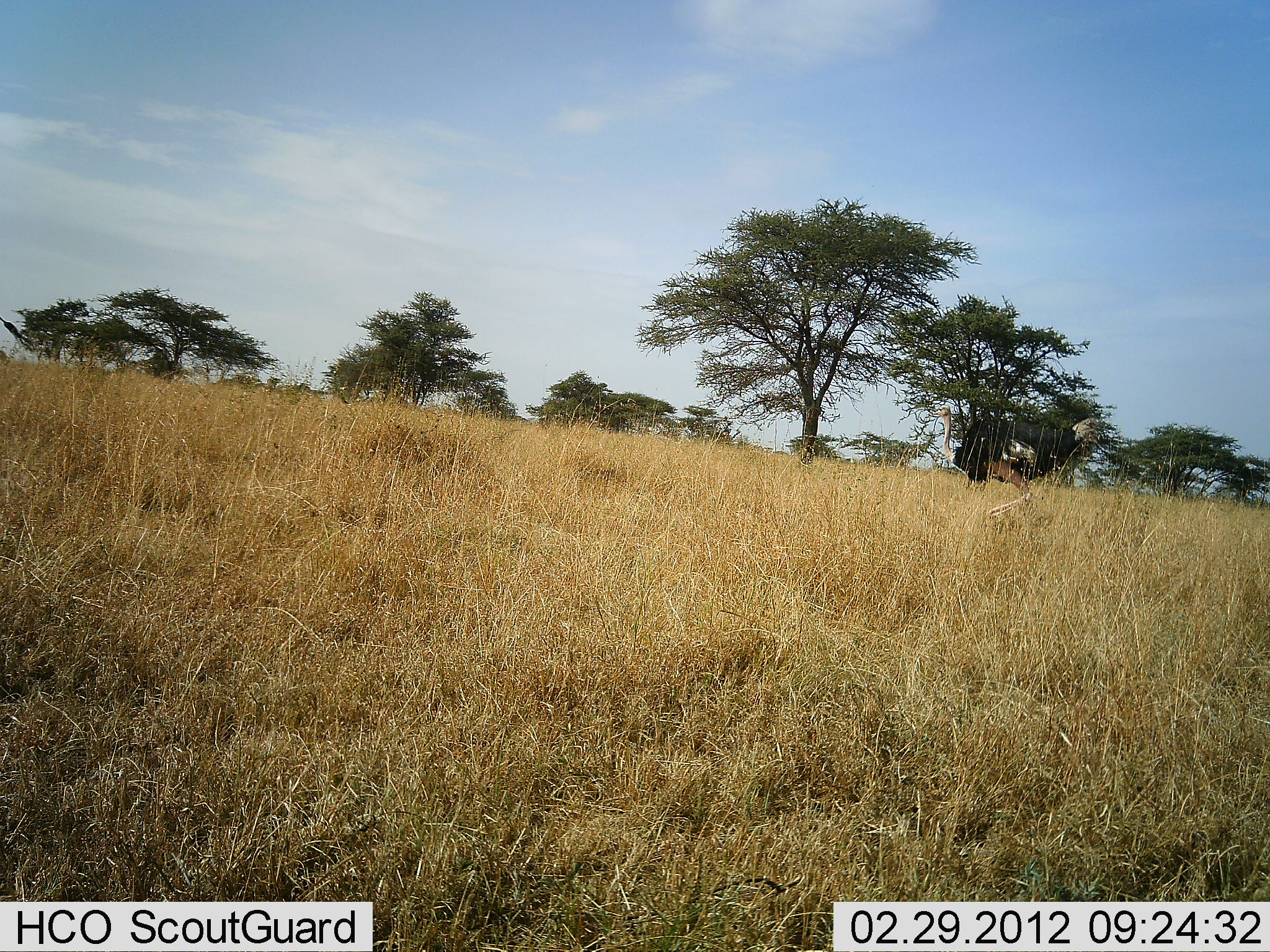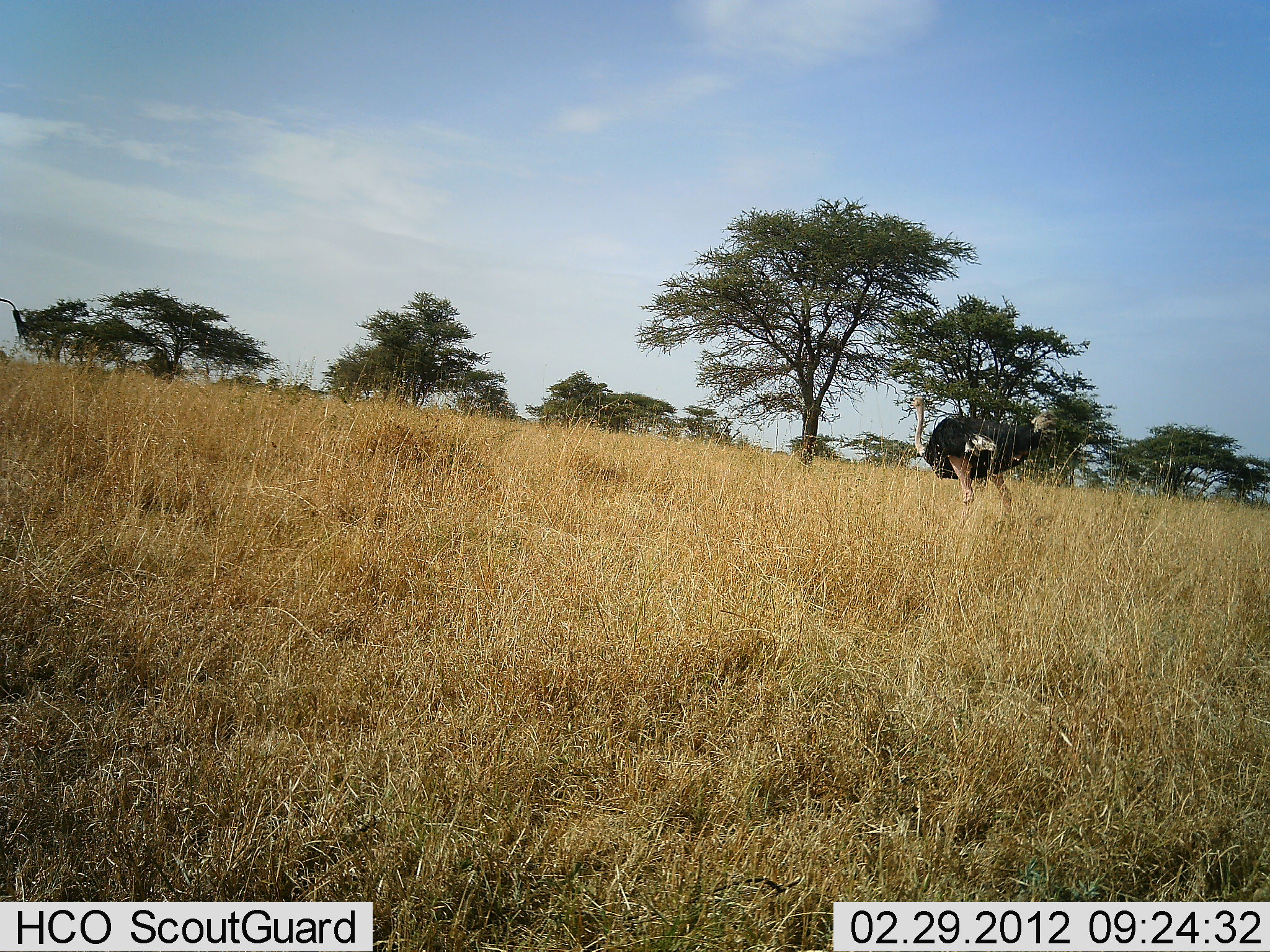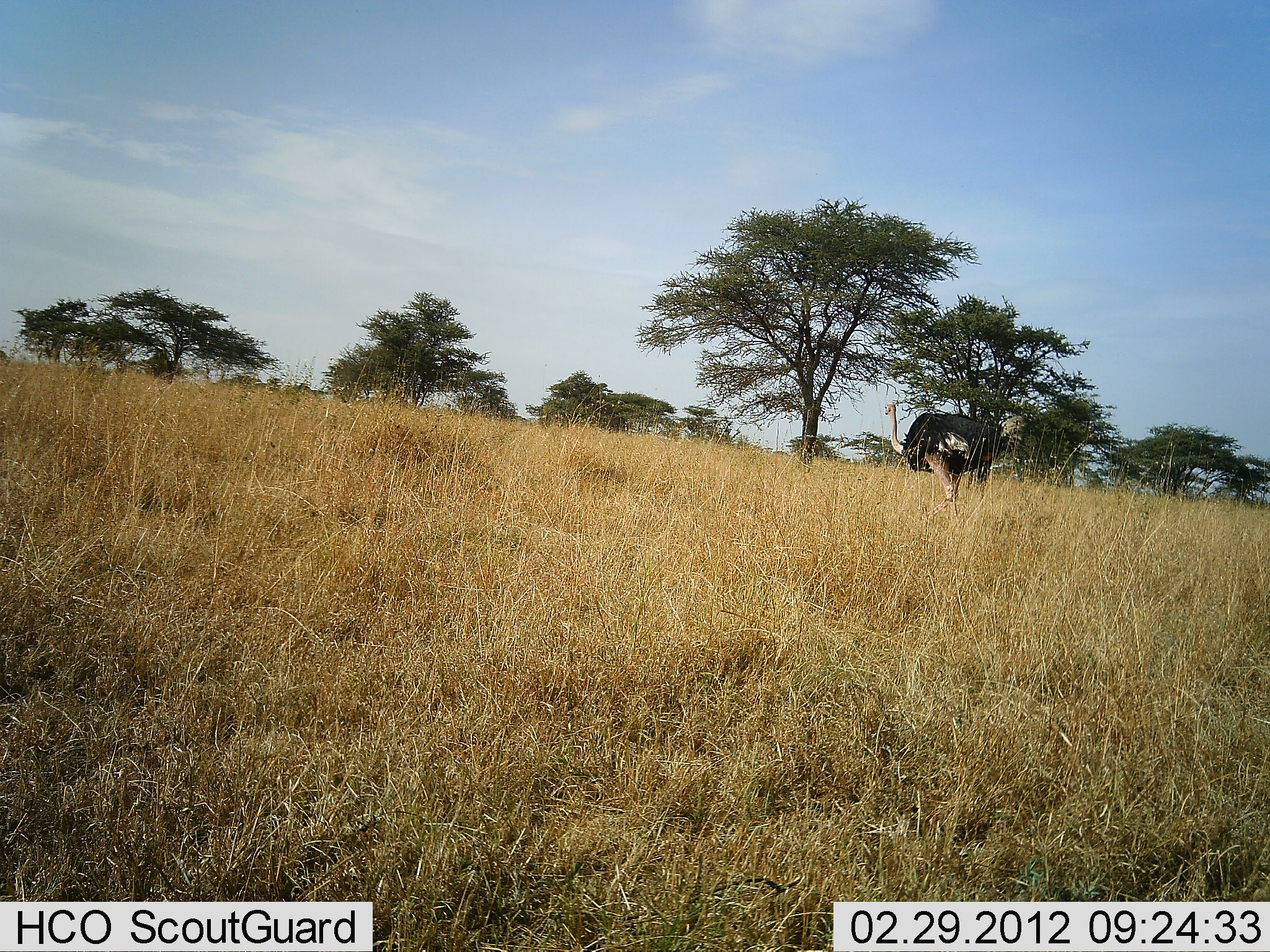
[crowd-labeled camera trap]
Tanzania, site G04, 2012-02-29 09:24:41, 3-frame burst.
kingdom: Animalia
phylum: Chordata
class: Aves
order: Struthioniformes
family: Struthionidae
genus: Struthio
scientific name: Struthio camelus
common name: ostrich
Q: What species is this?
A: Ostrich (Struthio camelus).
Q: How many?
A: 1.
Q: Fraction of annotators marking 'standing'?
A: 5%.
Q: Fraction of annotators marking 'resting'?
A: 0%.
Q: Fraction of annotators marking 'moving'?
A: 95%.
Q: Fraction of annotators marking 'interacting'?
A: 0%.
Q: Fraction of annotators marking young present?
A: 0%.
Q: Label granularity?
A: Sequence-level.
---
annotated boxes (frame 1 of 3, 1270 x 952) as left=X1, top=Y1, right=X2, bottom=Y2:
animal: left=933, top=405, right=1099, bottom=526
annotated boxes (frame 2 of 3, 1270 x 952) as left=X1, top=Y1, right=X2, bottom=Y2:
animal: left=910, top=396, right=1058, bottom=534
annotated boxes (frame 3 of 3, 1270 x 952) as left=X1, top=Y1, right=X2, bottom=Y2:
animal: left=885, top=402, right=1024, bottom=536